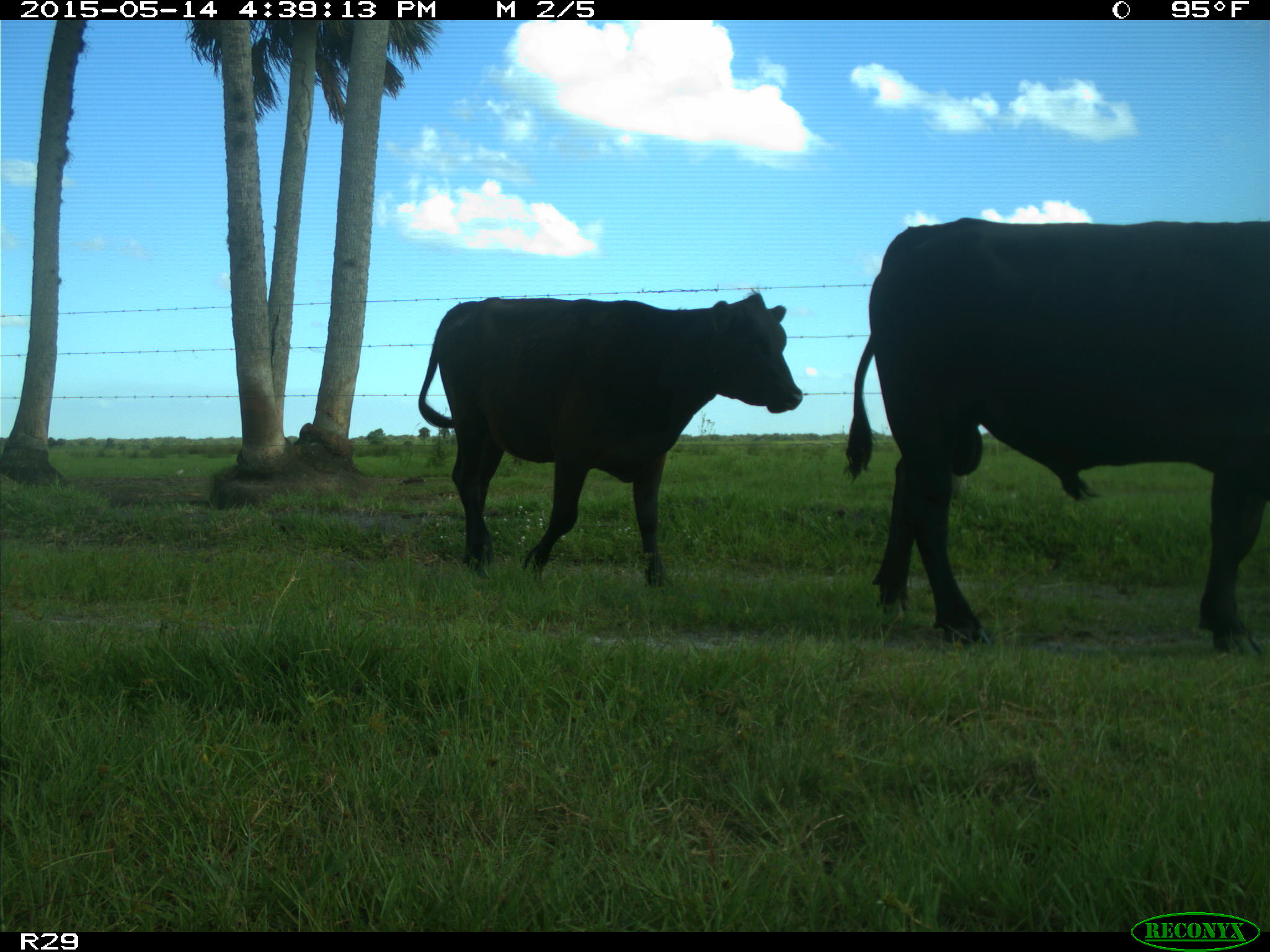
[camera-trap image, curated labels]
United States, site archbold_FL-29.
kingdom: Animalia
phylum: Chordata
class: Mammalia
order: Artiodactyla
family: Bovidae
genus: Bos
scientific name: Bos taurus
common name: domestic cow